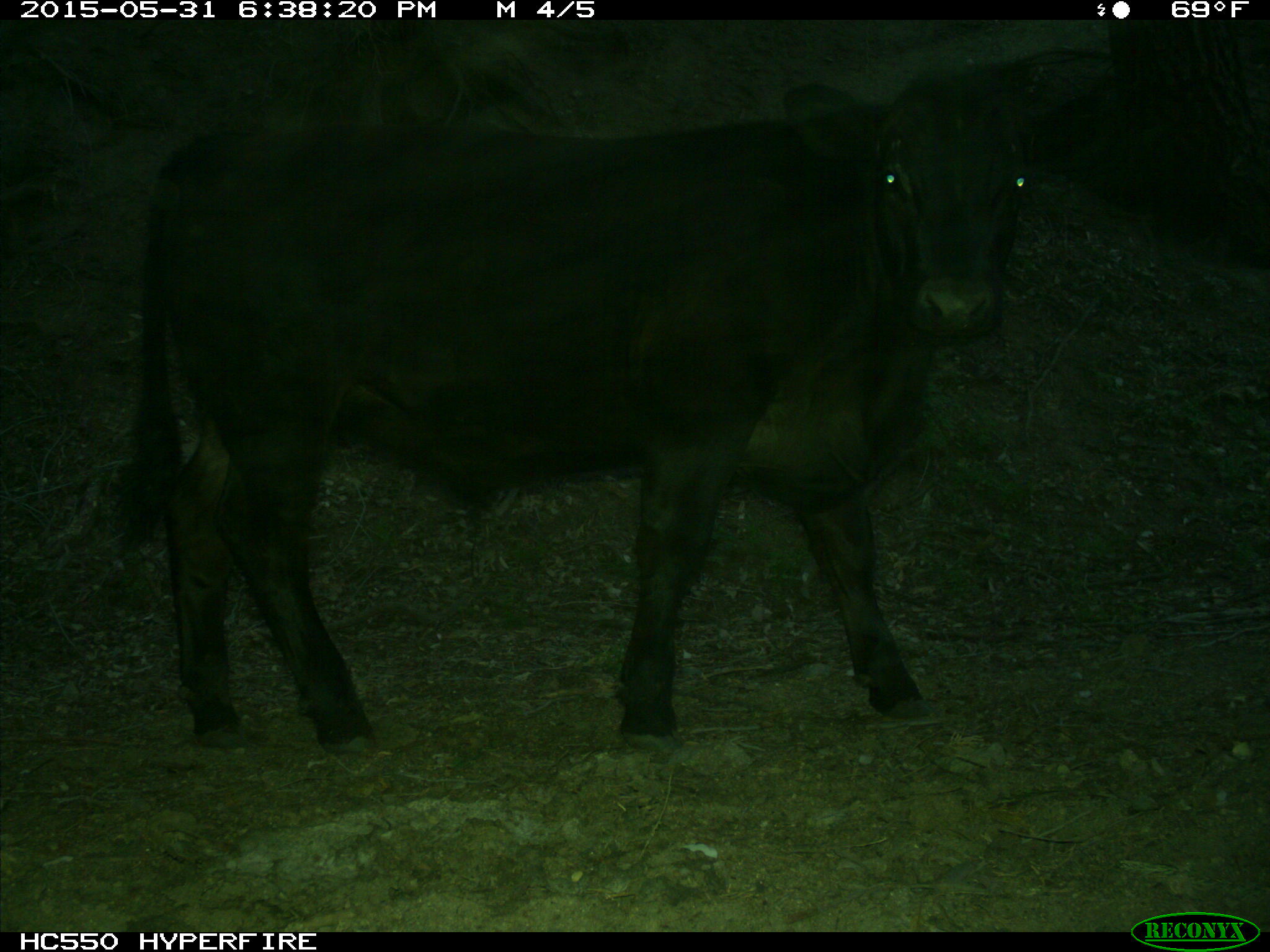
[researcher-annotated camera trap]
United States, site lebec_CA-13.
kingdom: Animalia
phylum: Chordata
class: Mammalia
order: Artiodactyla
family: Bovidae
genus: Bos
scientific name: Bos taurus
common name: domestic cow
Bos taurus (domestic cow).